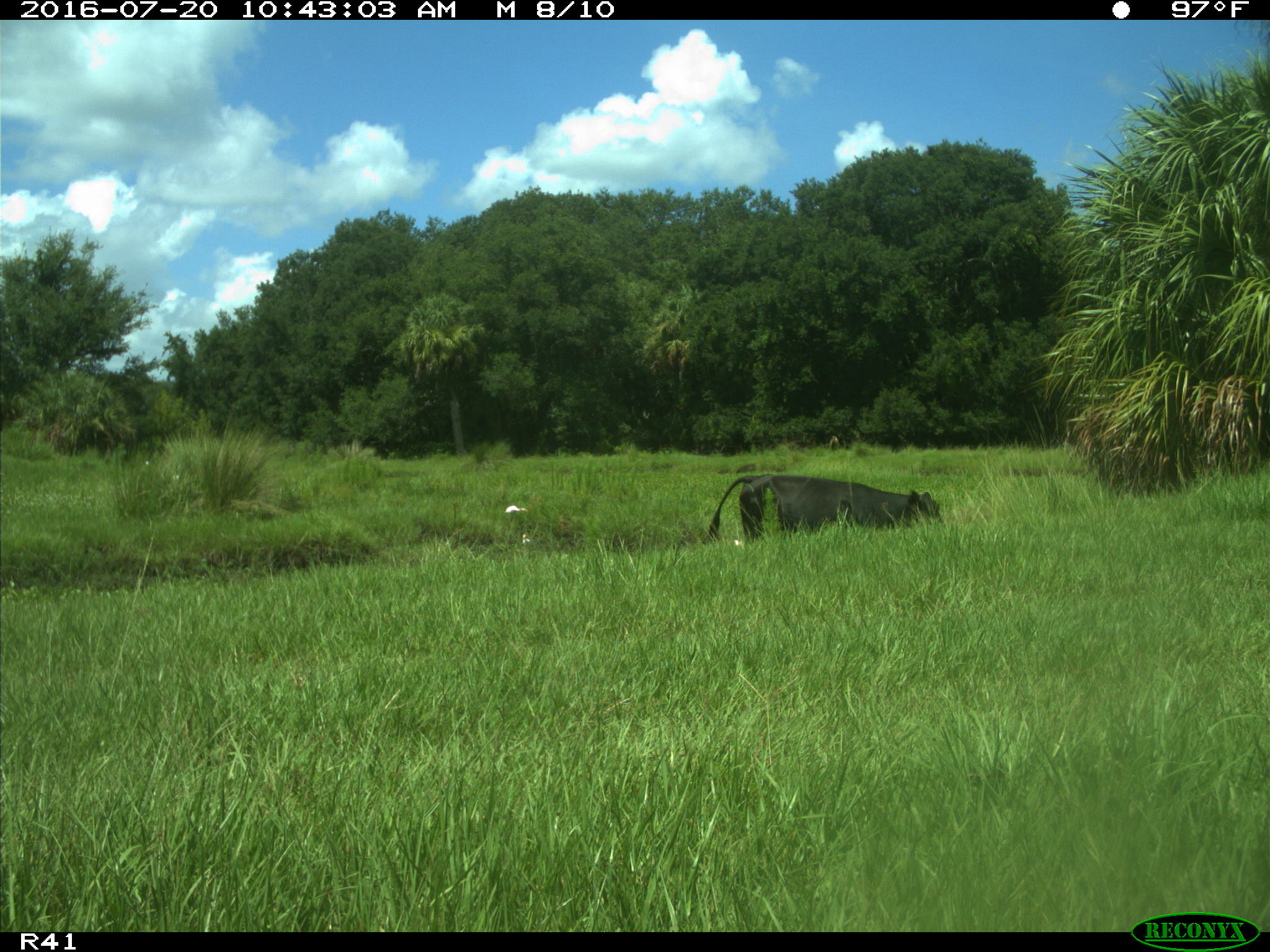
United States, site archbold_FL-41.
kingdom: Animalia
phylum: Chordata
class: Mammalia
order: Artiodactyla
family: Bovidae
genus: Bos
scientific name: Bos taurus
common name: domestic cow